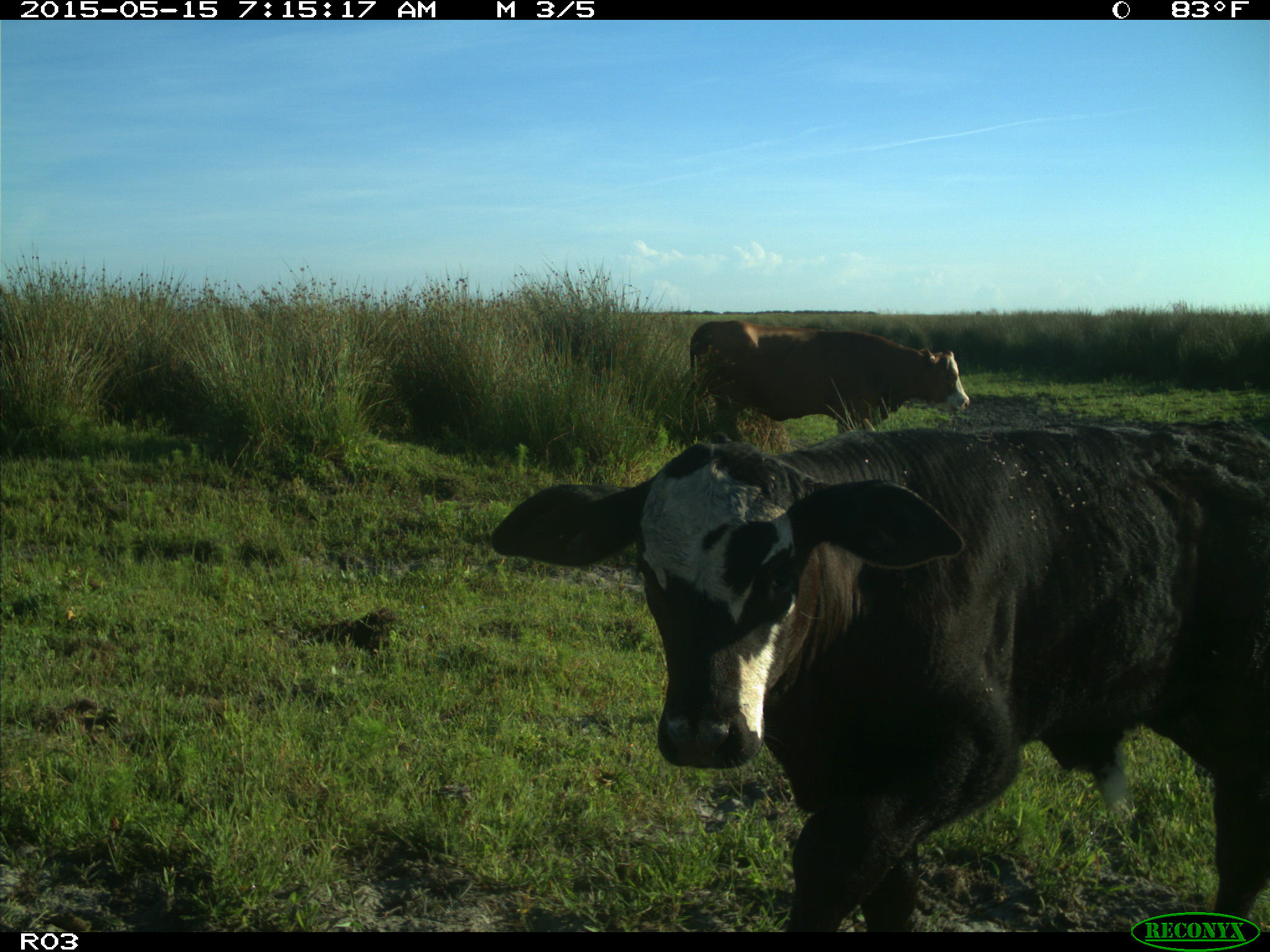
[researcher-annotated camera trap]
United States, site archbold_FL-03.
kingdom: Animalia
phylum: Chordata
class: Mammalia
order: Artiodactyla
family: Bovidae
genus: Bos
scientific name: Bos taurus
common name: domestic cow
Bos taurus (domestic cow).